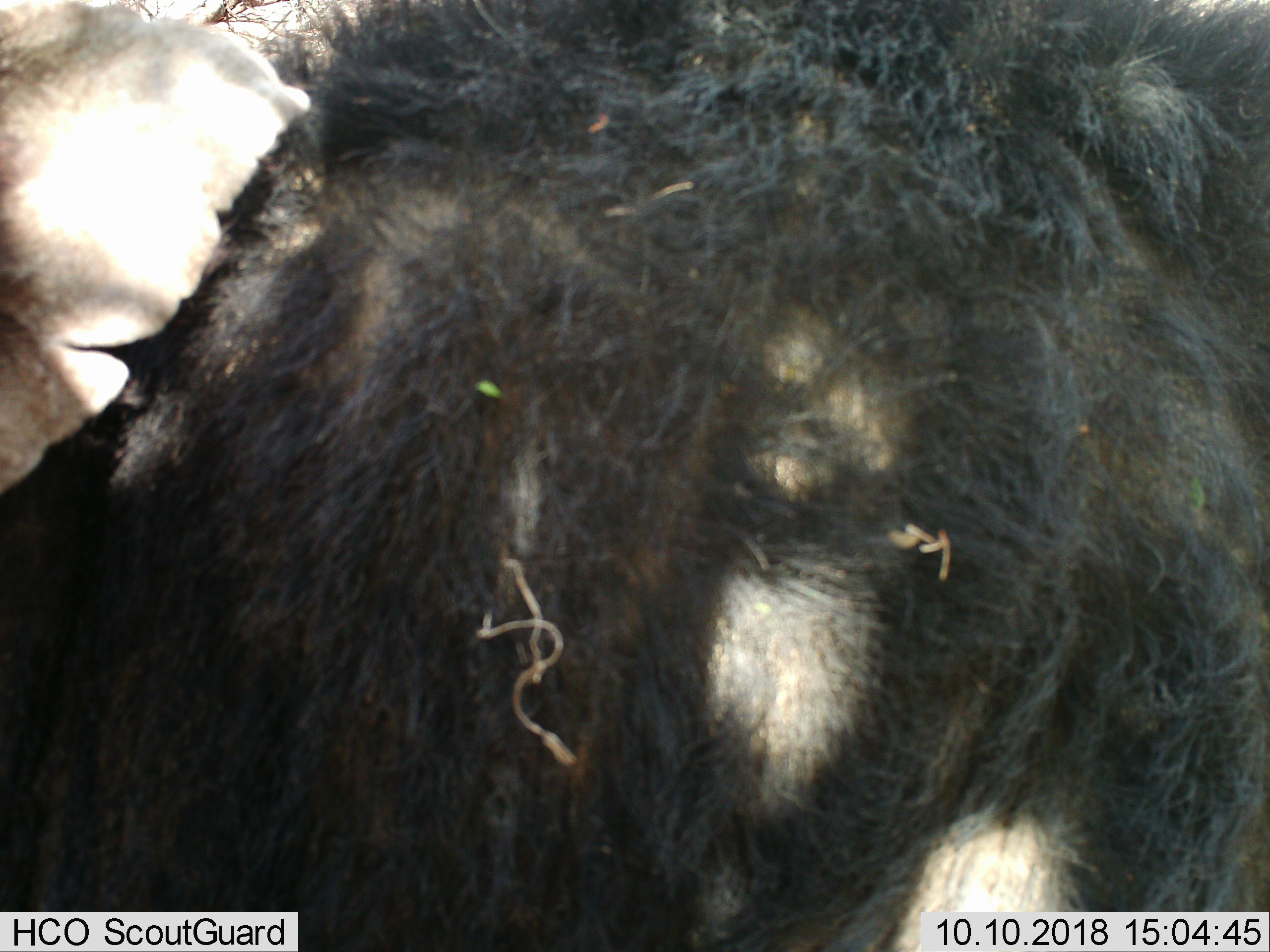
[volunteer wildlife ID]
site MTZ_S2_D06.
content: unidentified animal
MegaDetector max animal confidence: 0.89